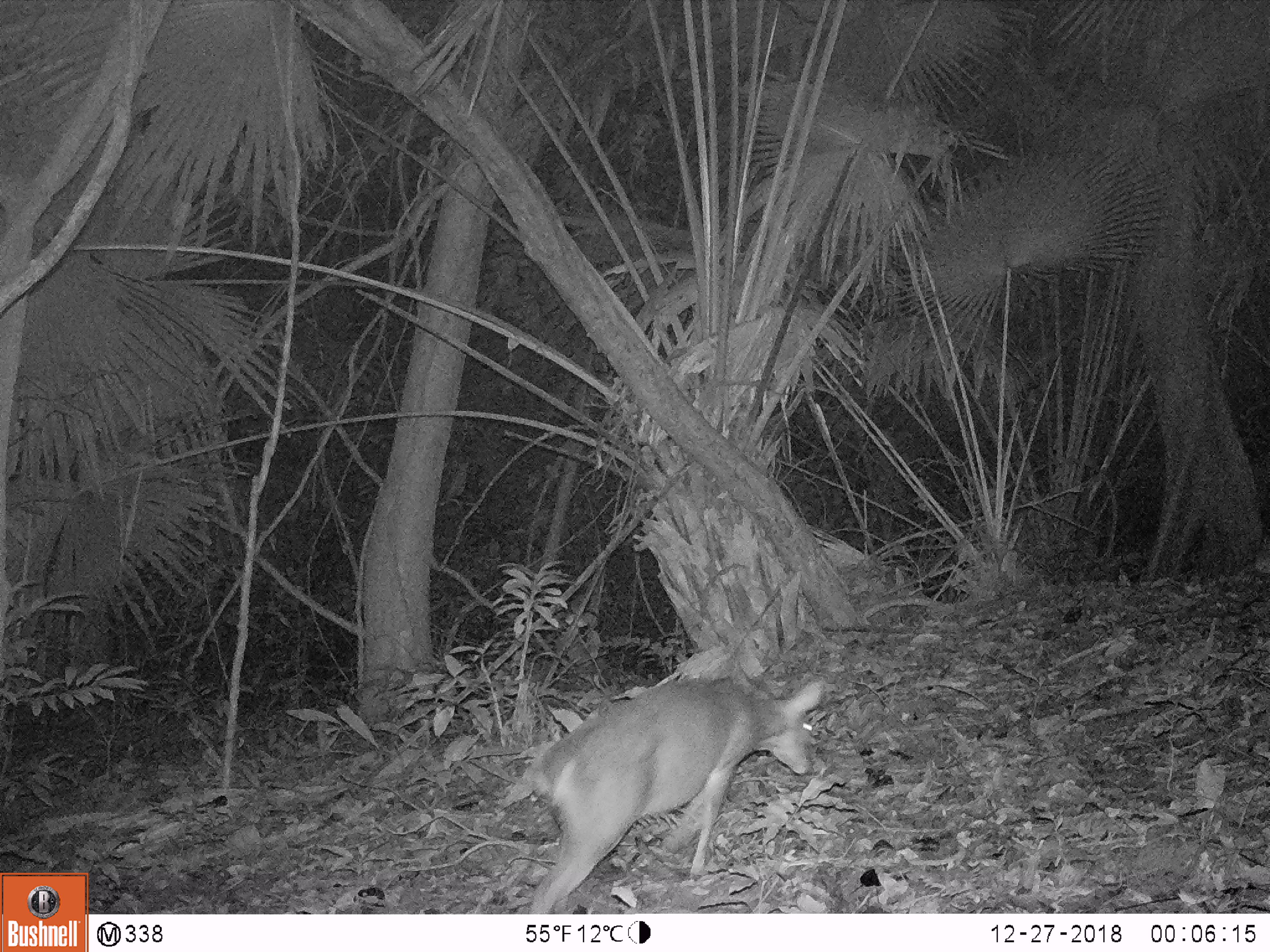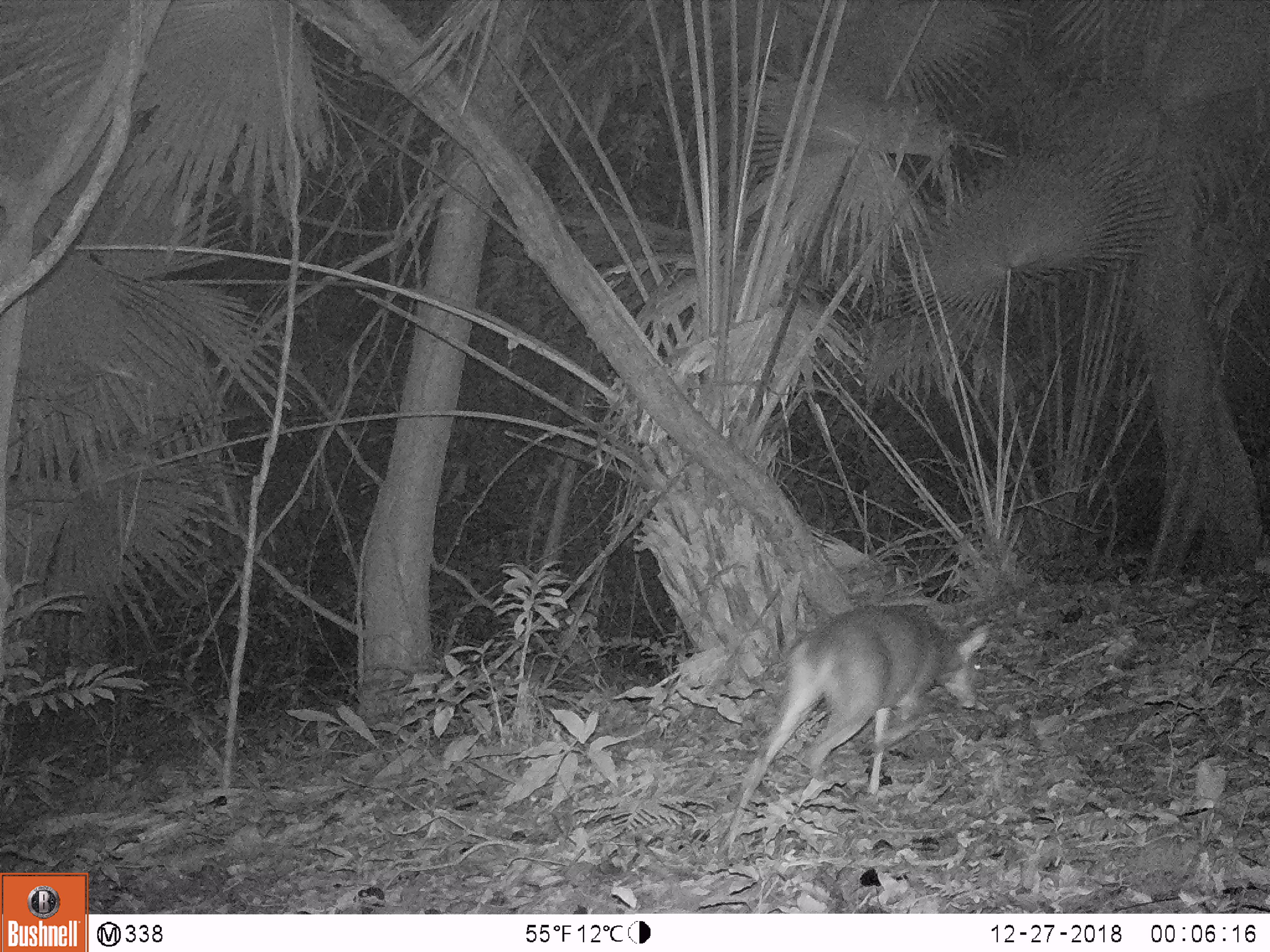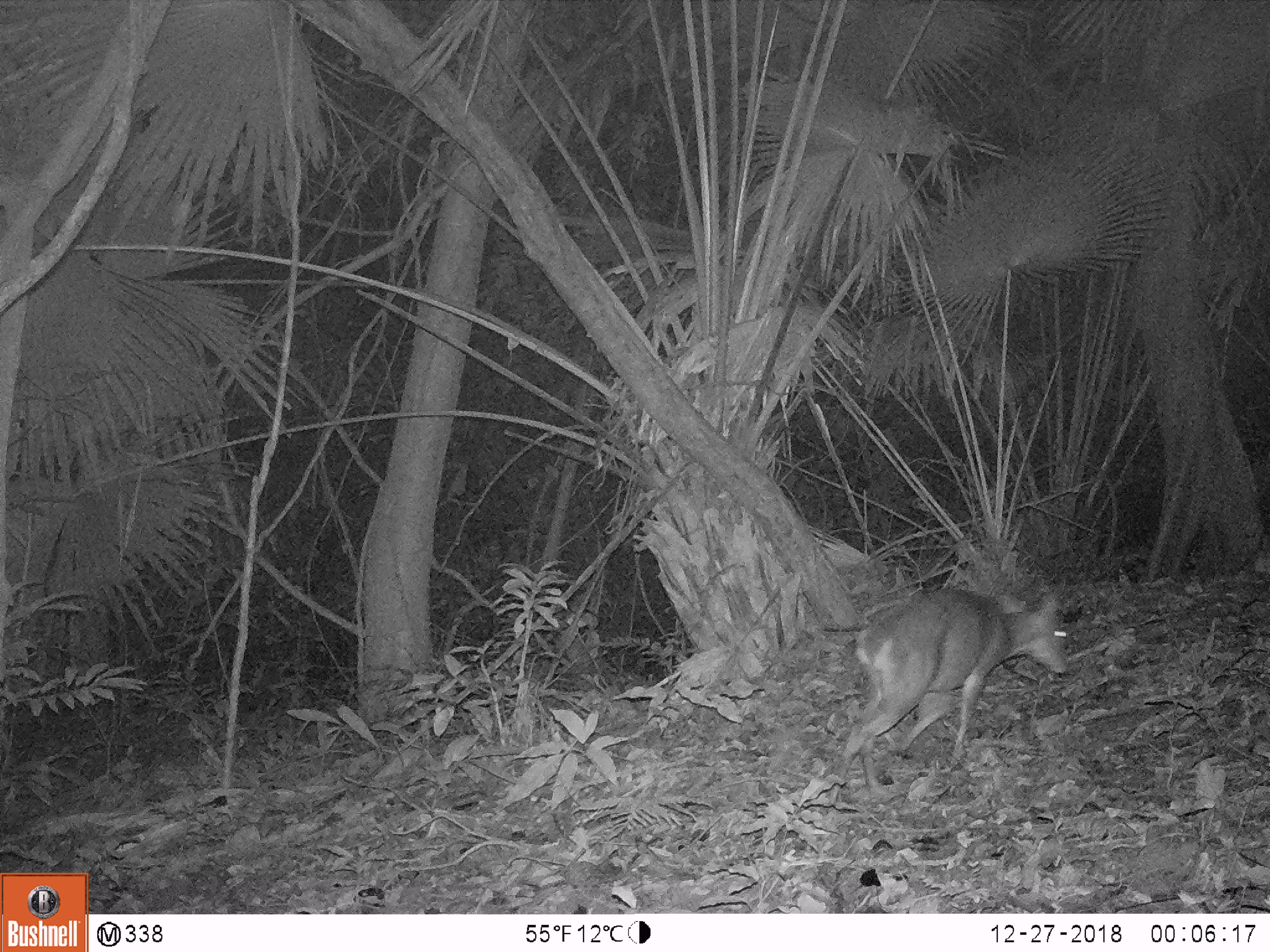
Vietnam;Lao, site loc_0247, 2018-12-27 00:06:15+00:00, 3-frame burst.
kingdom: Animalia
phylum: Chordata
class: Mammalia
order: Artiodactyla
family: Cervidae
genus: Muntiacus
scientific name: Muntiacus vuquangensis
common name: large-antlered muntjac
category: large antlered muntjac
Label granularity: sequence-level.